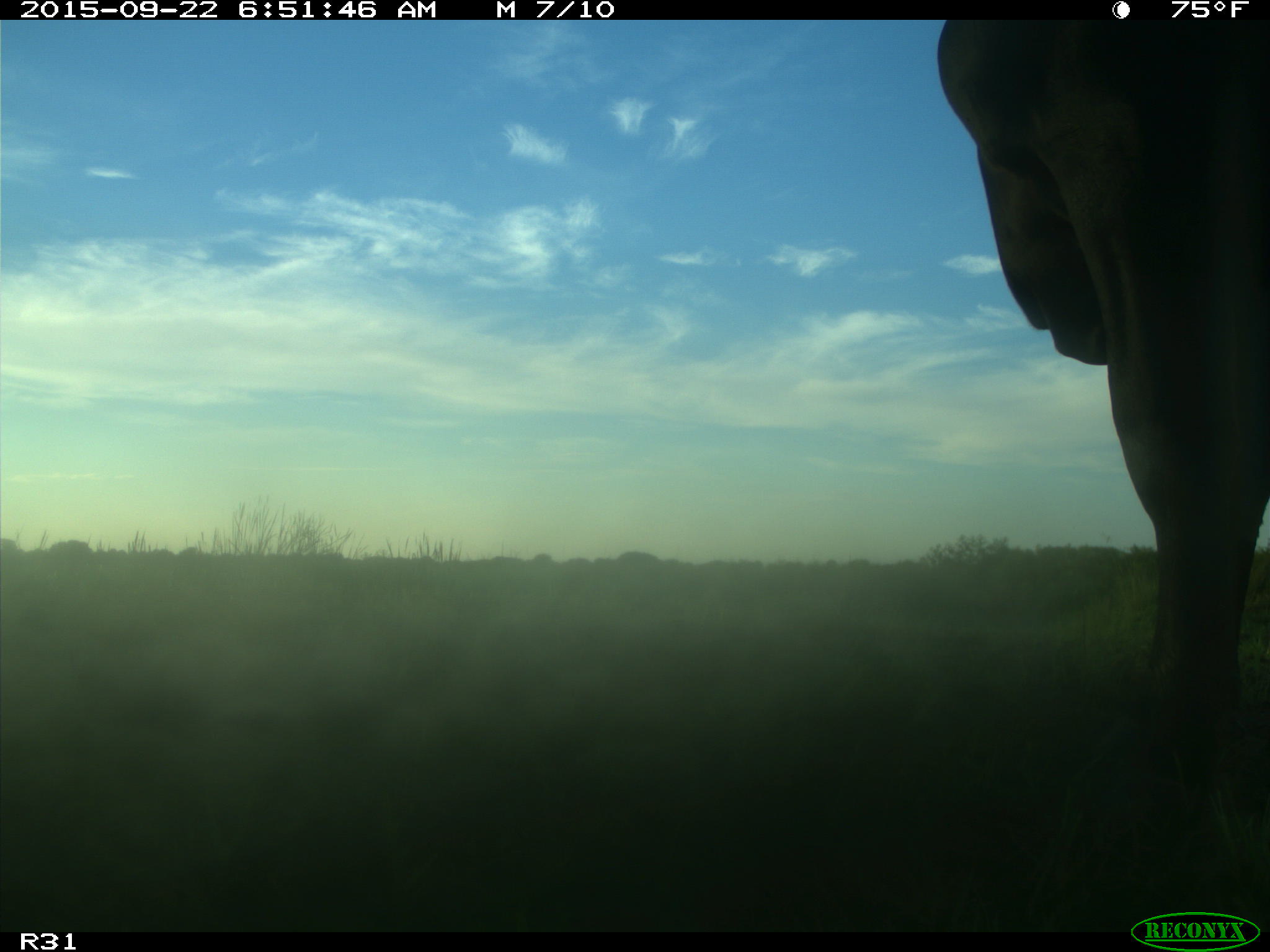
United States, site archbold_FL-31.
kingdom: Animalia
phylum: Chordata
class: Mammalia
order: Artiodactyla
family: Bovidae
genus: Bos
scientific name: Bos taurus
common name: domestic cow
Bos taurus (domestic cow).